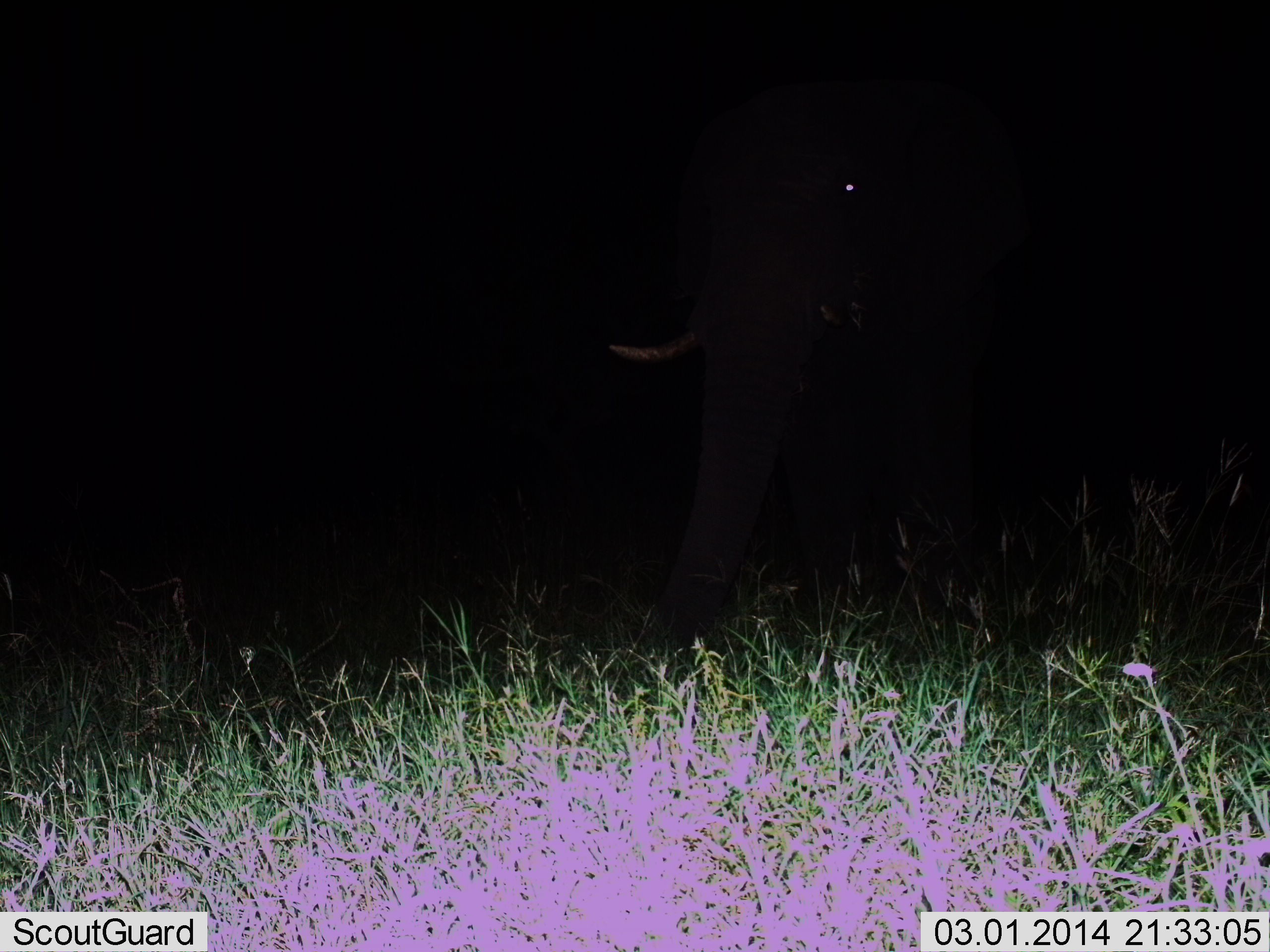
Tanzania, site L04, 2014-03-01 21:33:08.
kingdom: Animalia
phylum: Chordata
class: Mammalia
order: Proboscidea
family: Elephantidae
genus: Loxodonta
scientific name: Loxodonta africana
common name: african bush elephant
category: elephant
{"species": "elephant (african bush elephant) (Loxodonta africana)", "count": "1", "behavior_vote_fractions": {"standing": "73%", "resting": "0%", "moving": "27%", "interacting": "0%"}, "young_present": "0%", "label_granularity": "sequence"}